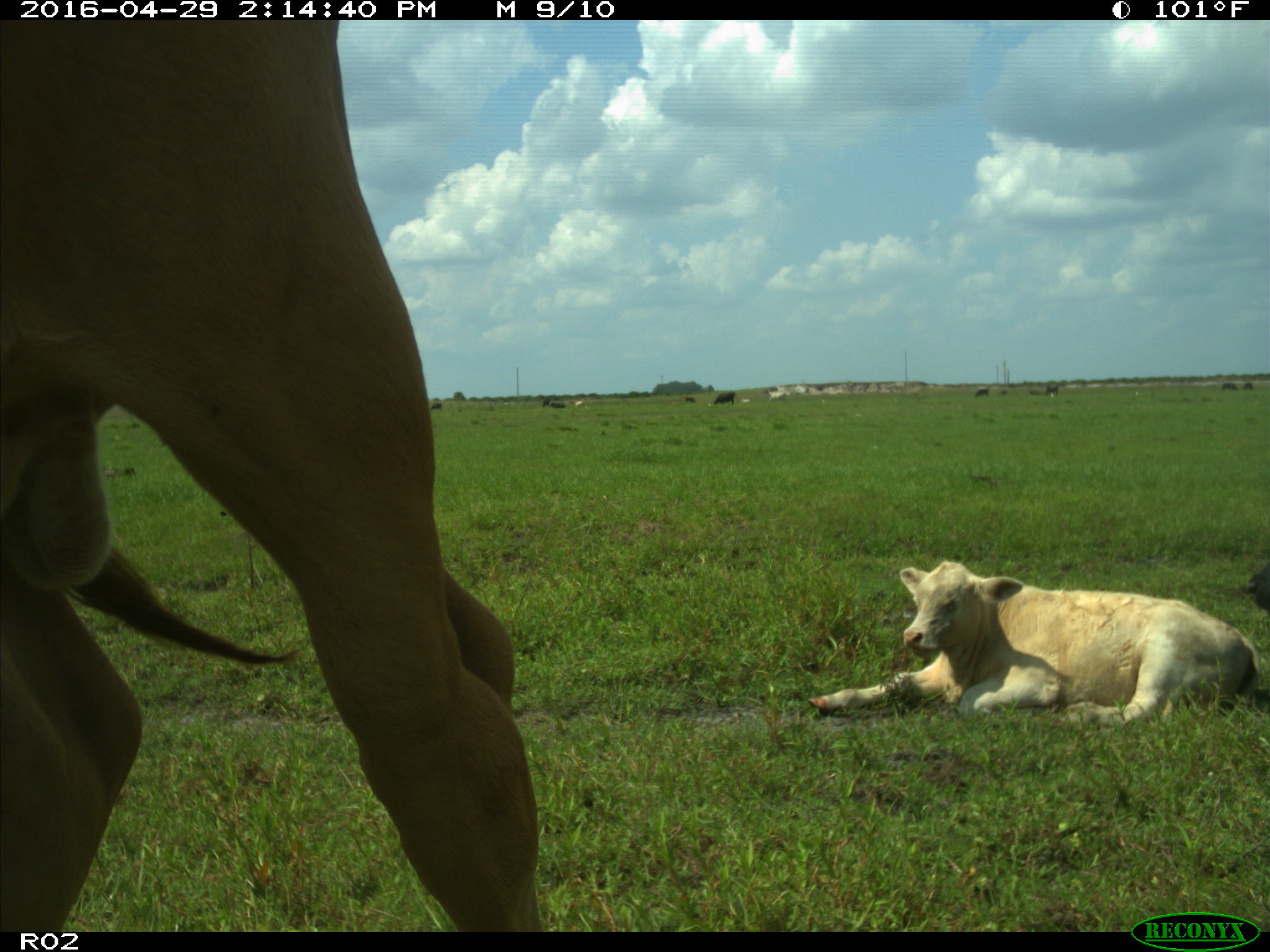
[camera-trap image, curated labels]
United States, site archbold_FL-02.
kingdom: Animalia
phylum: Chordata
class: Mammalia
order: Artiodactyla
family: Bovidae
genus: Bos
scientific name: Bos taurus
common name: domestic cow